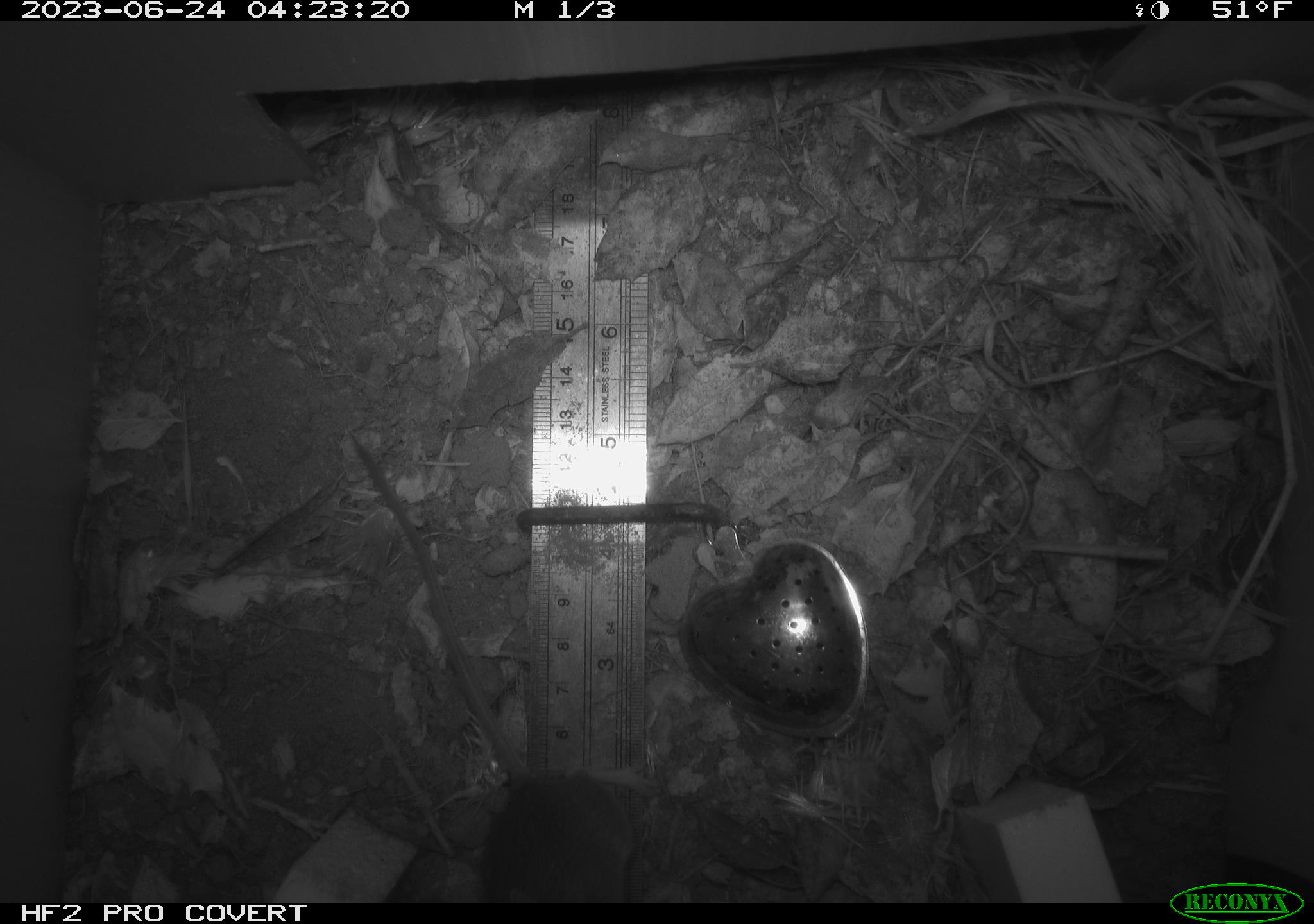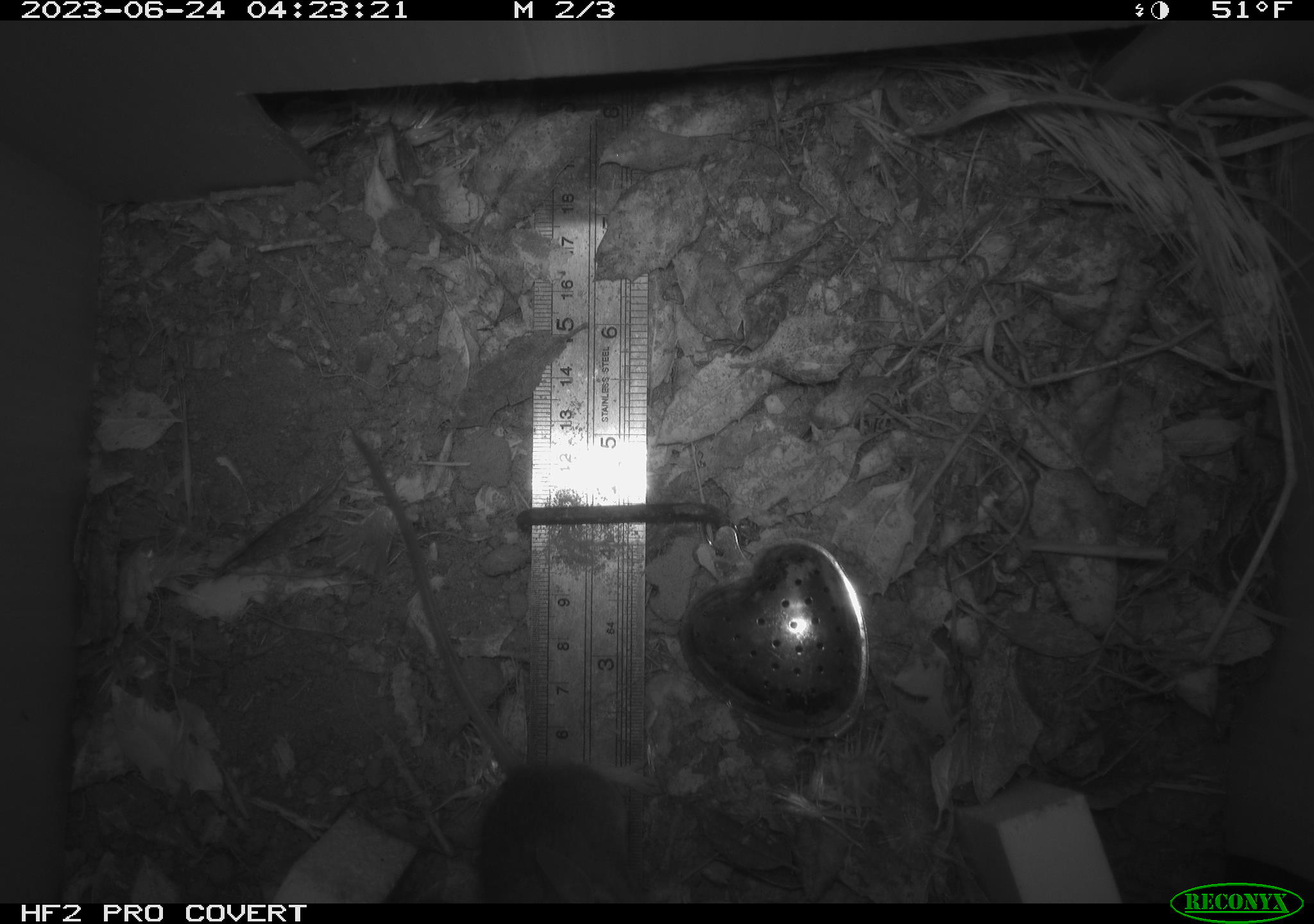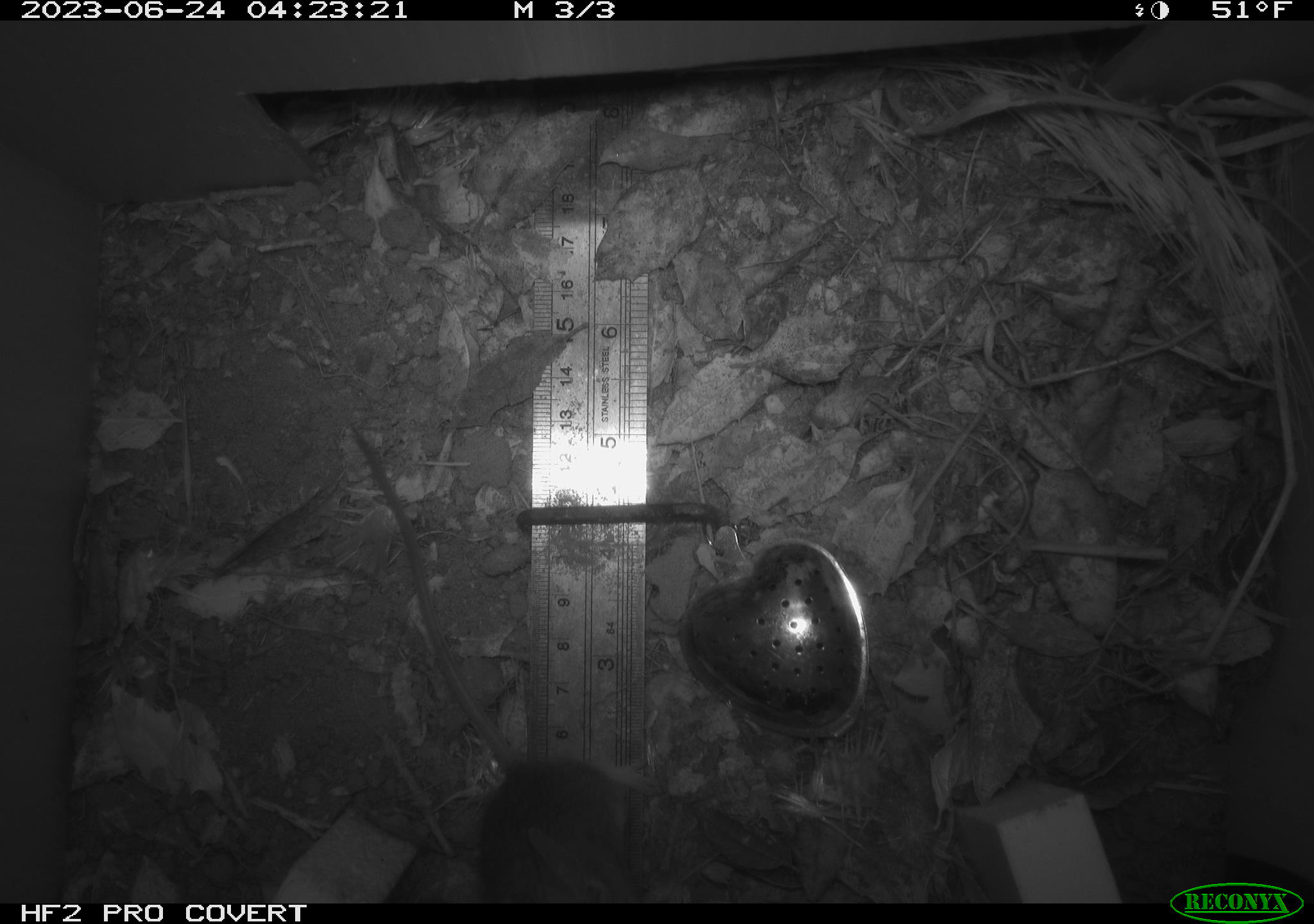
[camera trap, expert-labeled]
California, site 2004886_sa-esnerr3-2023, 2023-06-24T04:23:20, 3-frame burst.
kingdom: Animalia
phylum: Chordata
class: Mammalia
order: Rodentia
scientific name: Rodentia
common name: mouse species